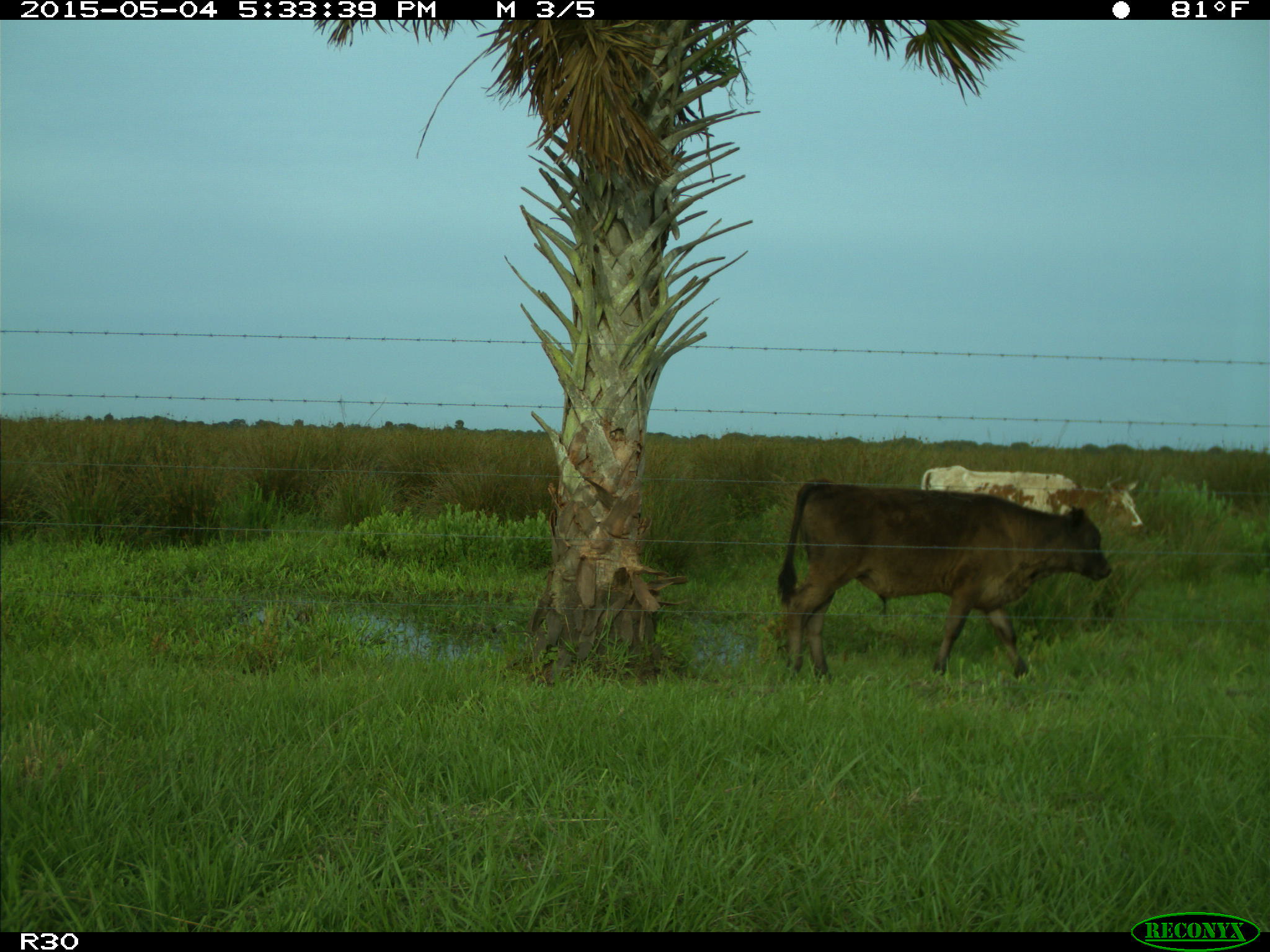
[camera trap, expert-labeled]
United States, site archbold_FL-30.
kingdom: Animalia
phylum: Chordata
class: Mammalia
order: Artiodactyla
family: Bovidae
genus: Bos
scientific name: Bos taurus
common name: domestic cow